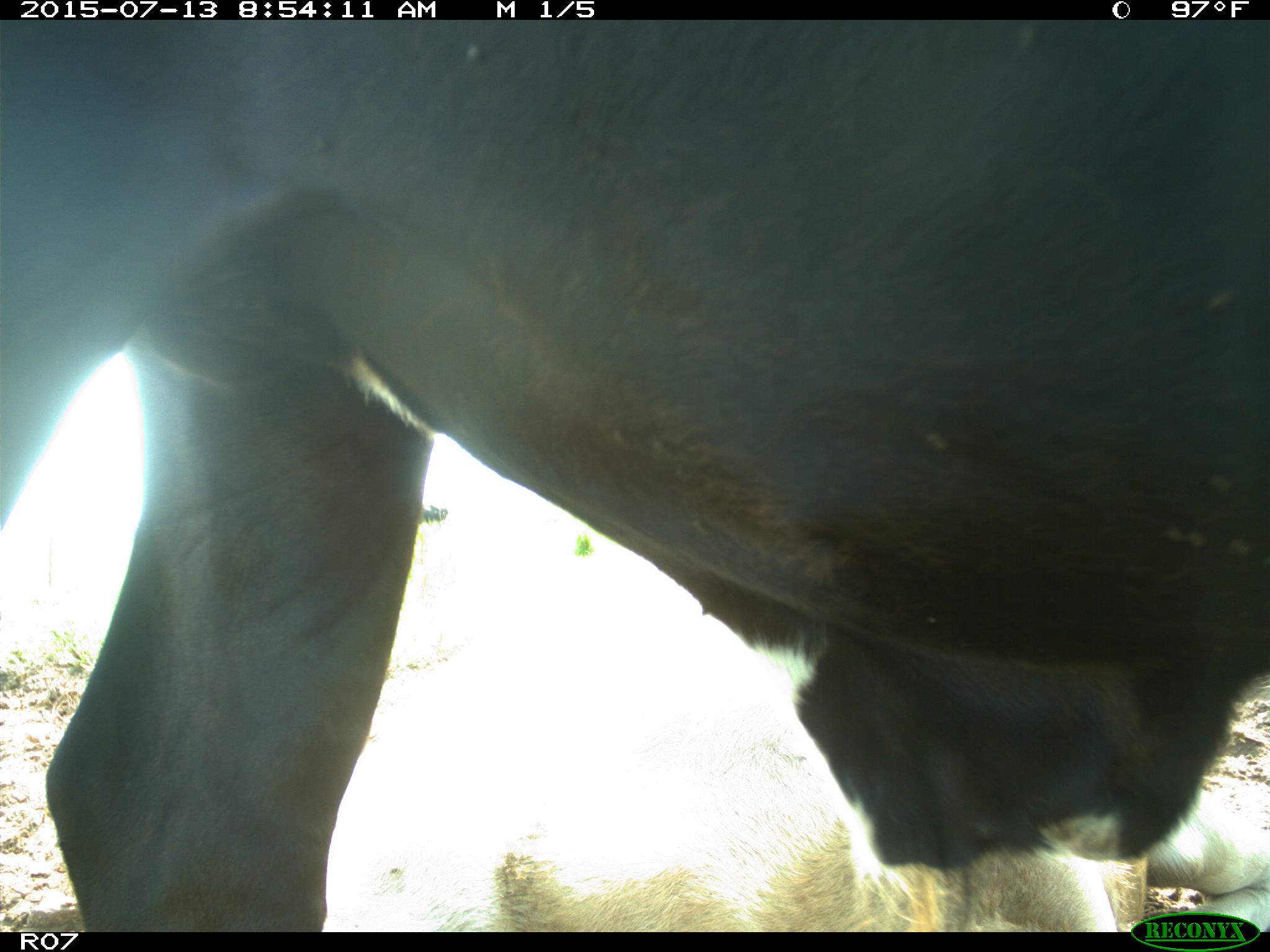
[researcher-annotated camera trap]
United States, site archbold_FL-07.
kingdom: Animalia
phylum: Chordata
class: Mammalia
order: Artiodactyla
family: Bovidae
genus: Bos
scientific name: Bos taurus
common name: domestic cow